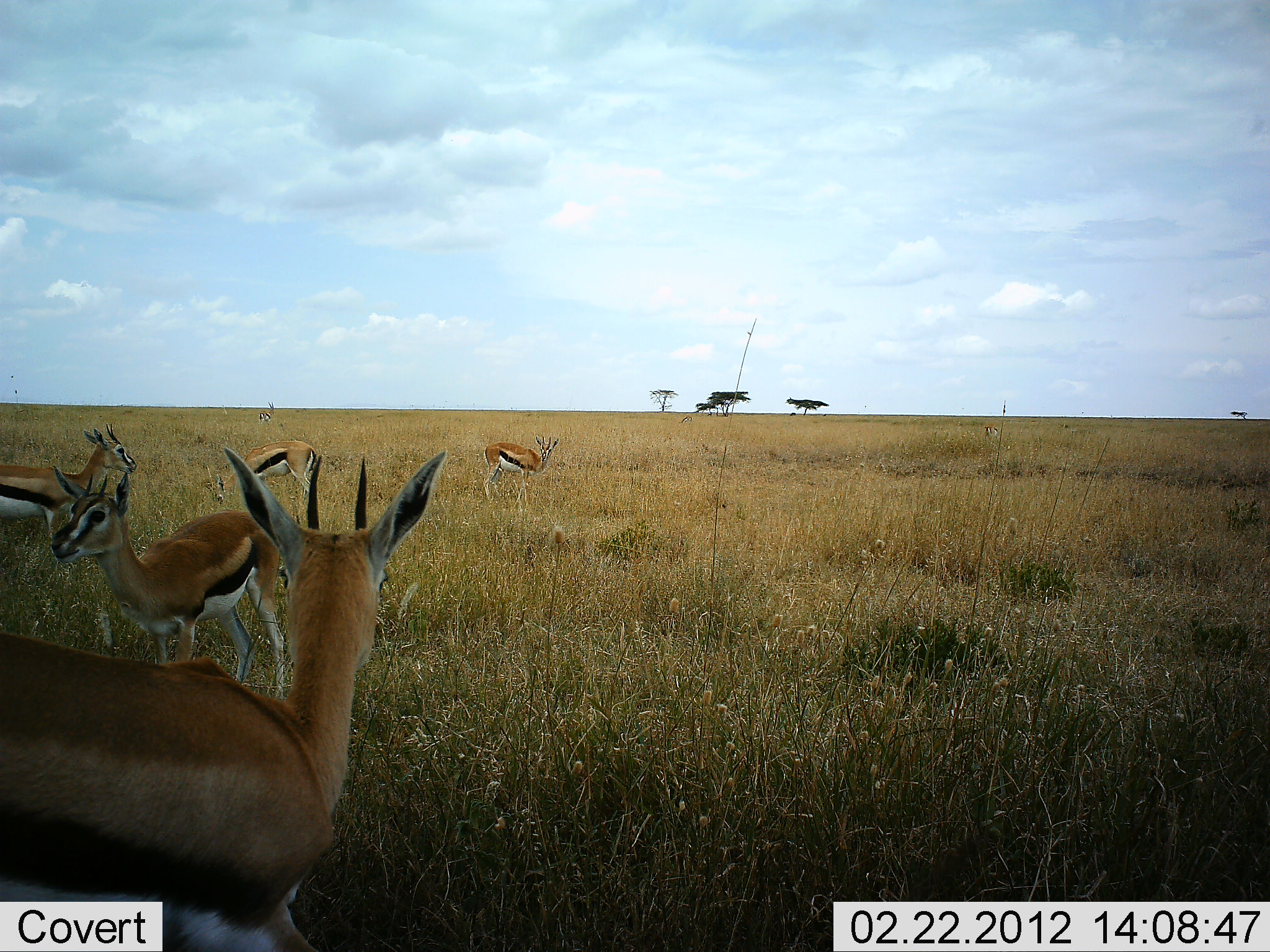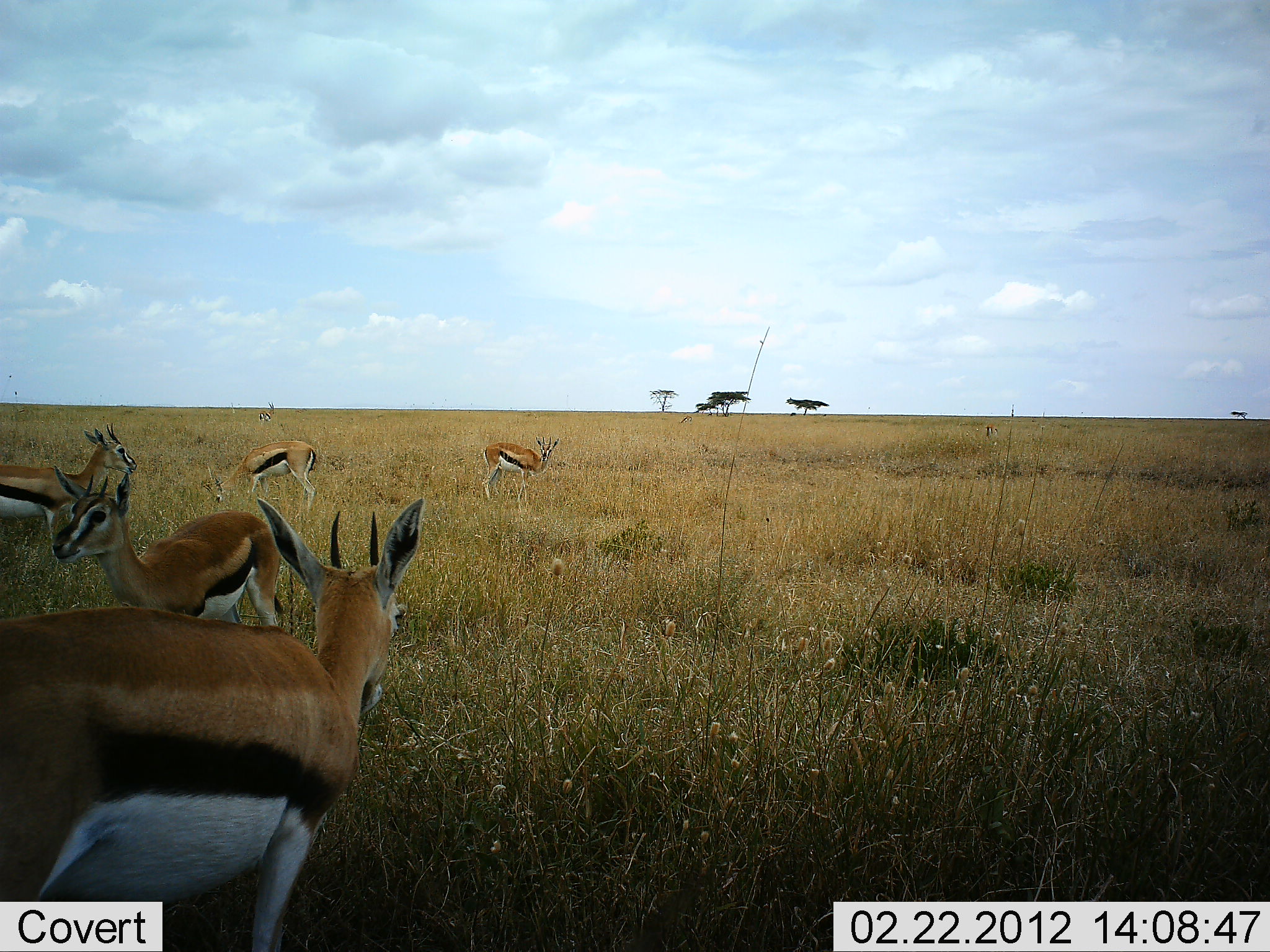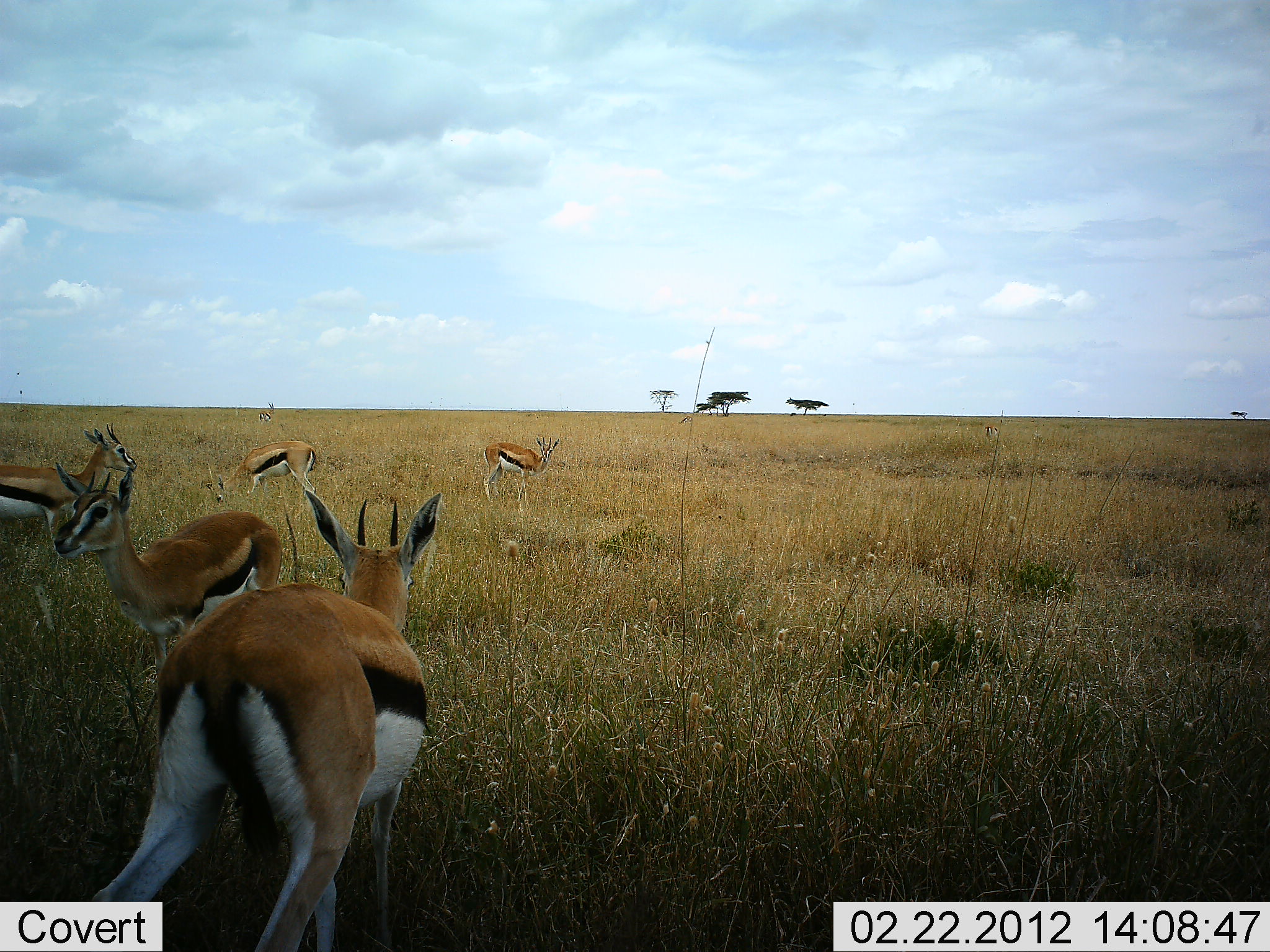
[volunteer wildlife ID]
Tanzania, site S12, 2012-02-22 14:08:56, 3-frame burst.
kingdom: Animalia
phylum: Chordata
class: Mammalia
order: Artiodactyla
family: Bovidae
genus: Eudorcas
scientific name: Eudorcas thomsonii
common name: thomson's gazelle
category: gazellethomsons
Gazellethomsons (thomson's gazelle) (Eudorcas thomsonii), count 5. Behavior (volunteer vote fractions): standing 88%, resting 12%, moving 52%, interacting 0%. Young present (vote fraction): 0%. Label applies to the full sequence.